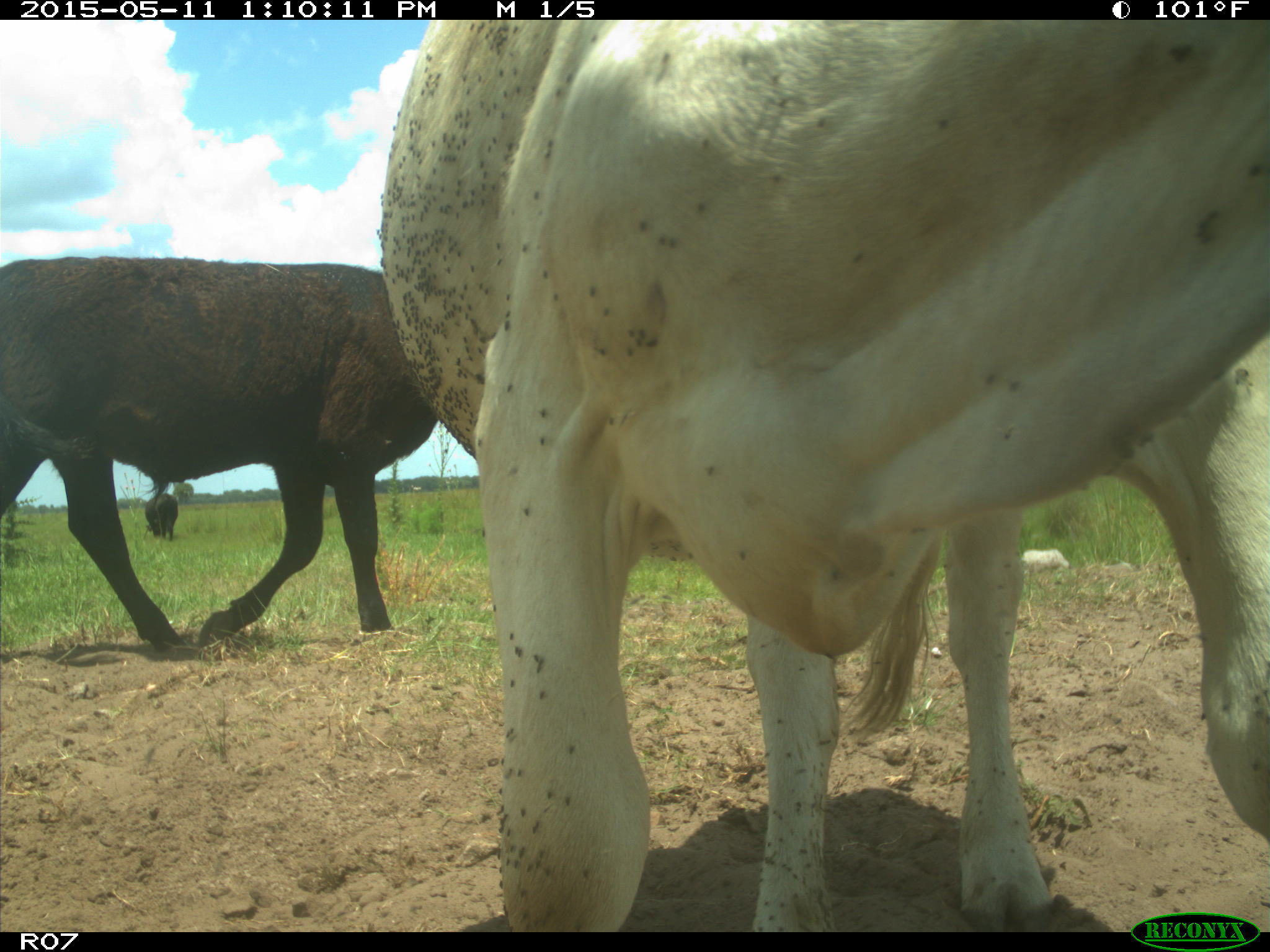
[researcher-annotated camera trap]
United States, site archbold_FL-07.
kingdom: Animalia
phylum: Chordata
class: Mammalia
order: Artiodactyla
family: Bovidae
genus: Bos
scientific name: Bos taurus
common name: domestic cow